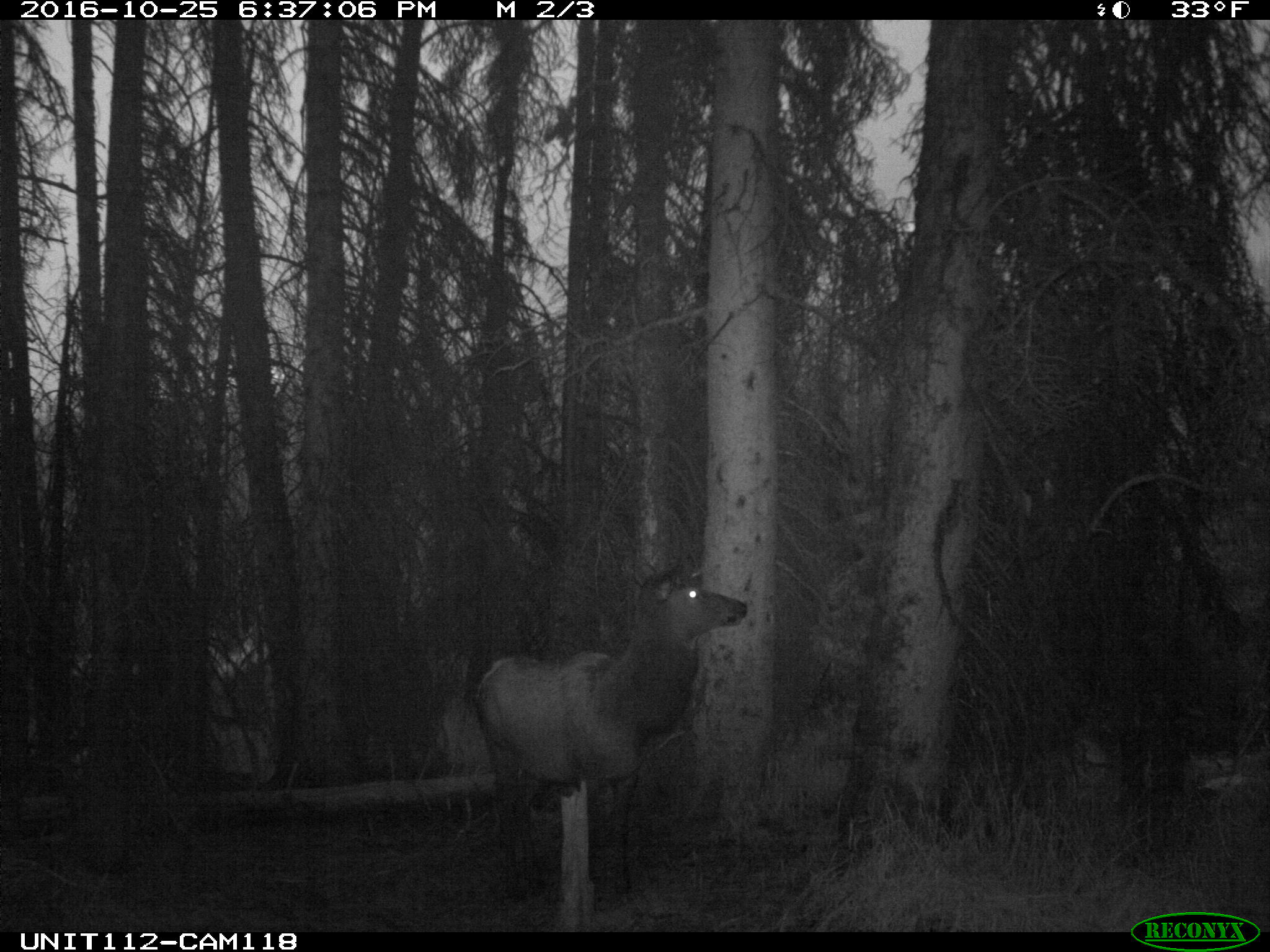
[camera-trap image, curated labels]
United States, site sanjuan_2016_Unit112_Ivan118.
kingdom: Animalia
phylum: Chordata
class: Mammalia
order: Artiodactyla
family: Cervidae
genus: Cervus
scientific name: Cervus elaphus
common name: red deer